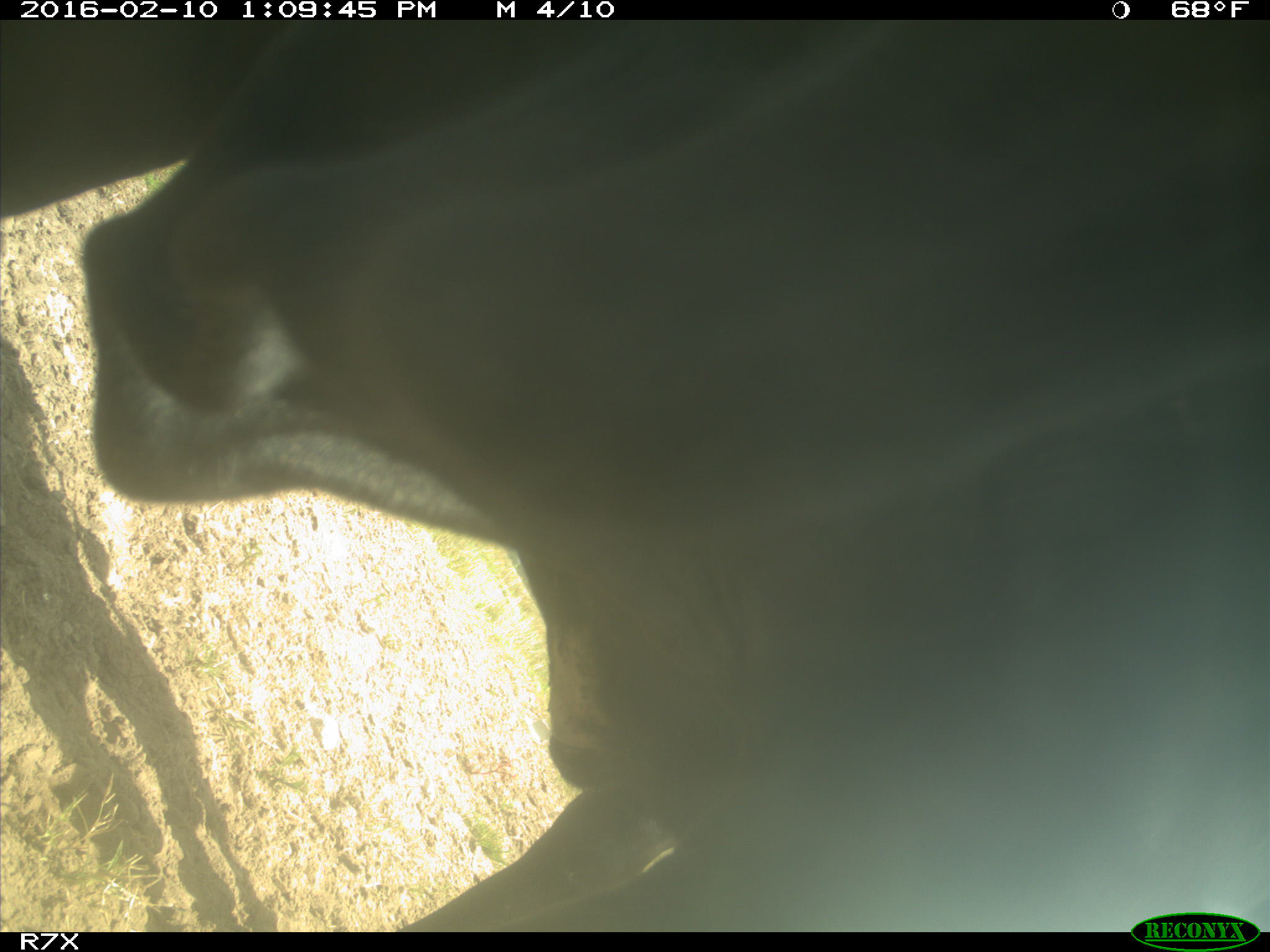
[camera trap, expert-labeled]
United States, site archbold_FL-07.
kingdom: Animalia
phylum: Chordata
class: Mammalia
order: Artiodactyla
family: Bovidae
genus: Bos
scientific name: Bos taurus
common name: domestic cow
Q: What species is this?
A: Bos taurus (domestic cow).